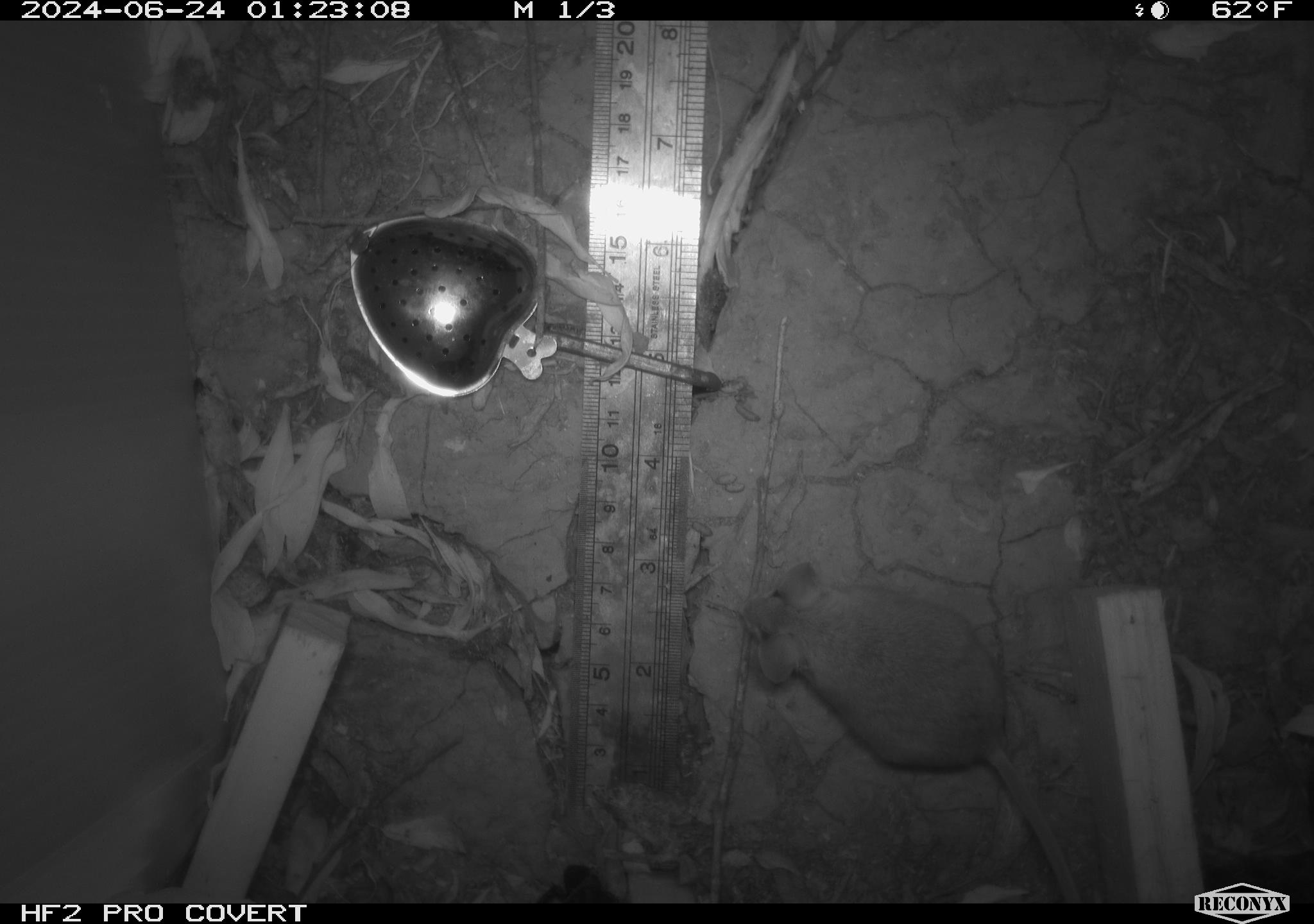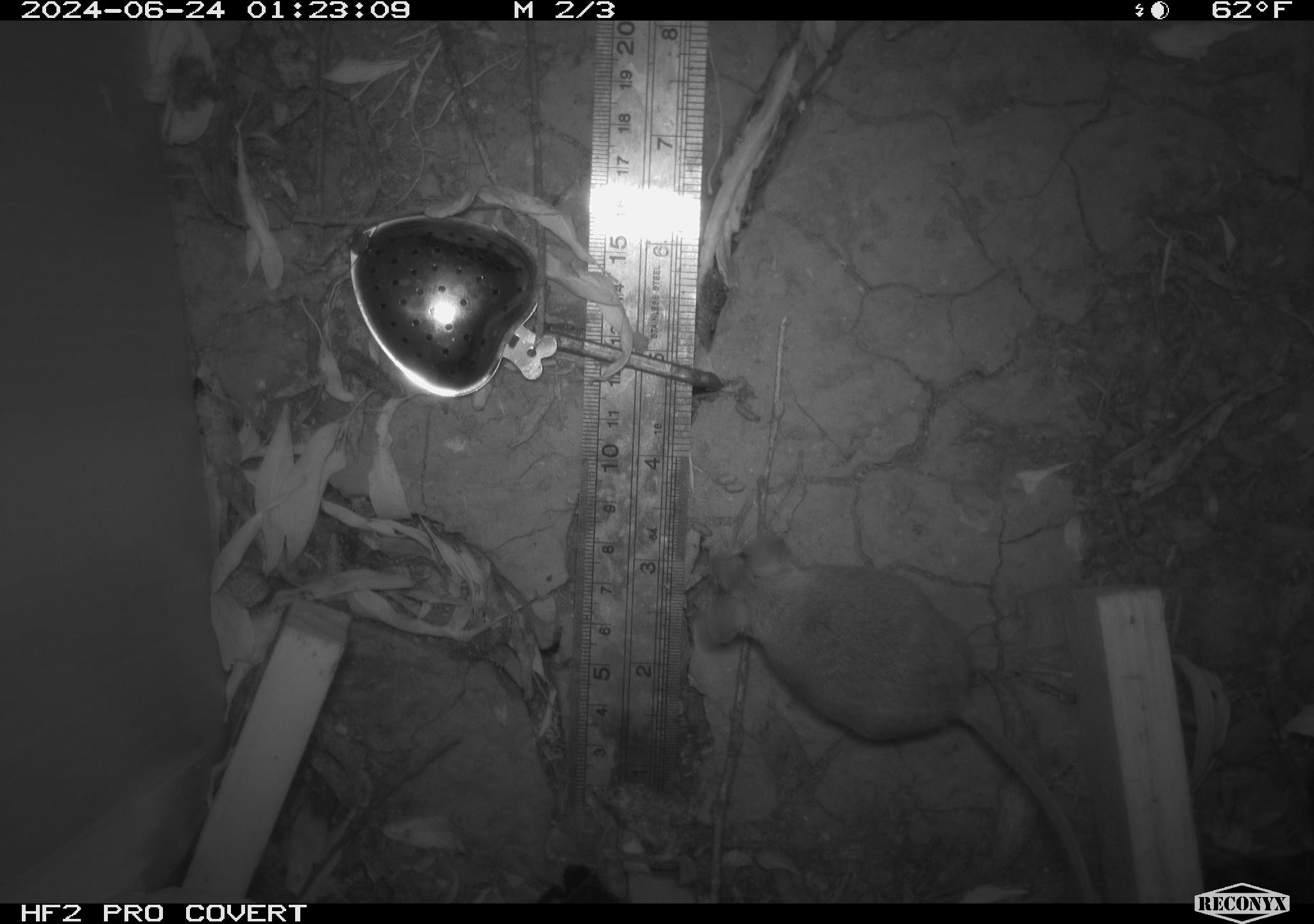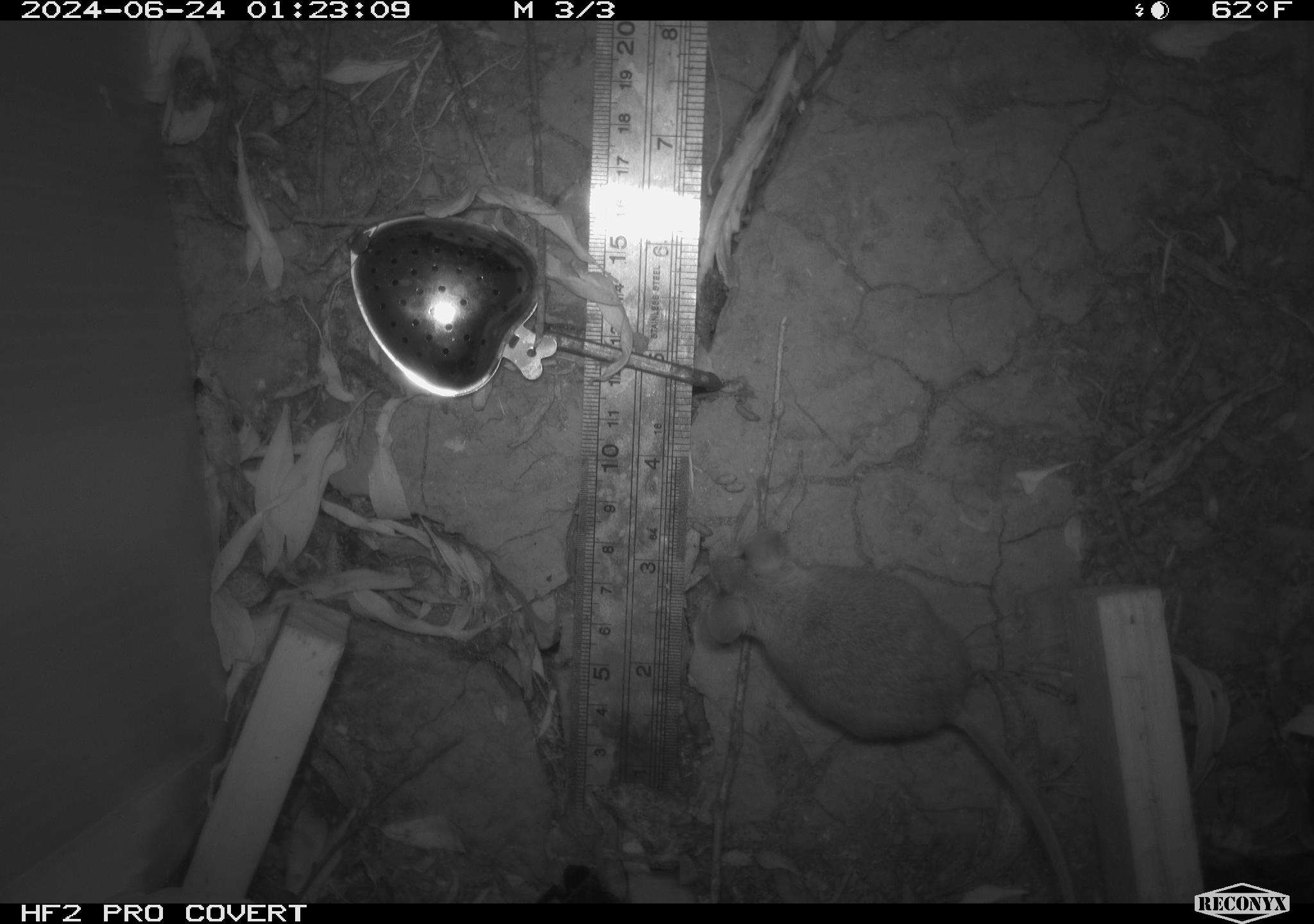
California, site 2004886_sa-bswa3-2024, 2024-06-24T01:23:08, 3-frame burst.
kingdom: Animalia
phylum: Chordata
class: Mammalia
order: Rodentia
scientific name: Rodentia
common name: mouse species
Mouse species (Rodentia).